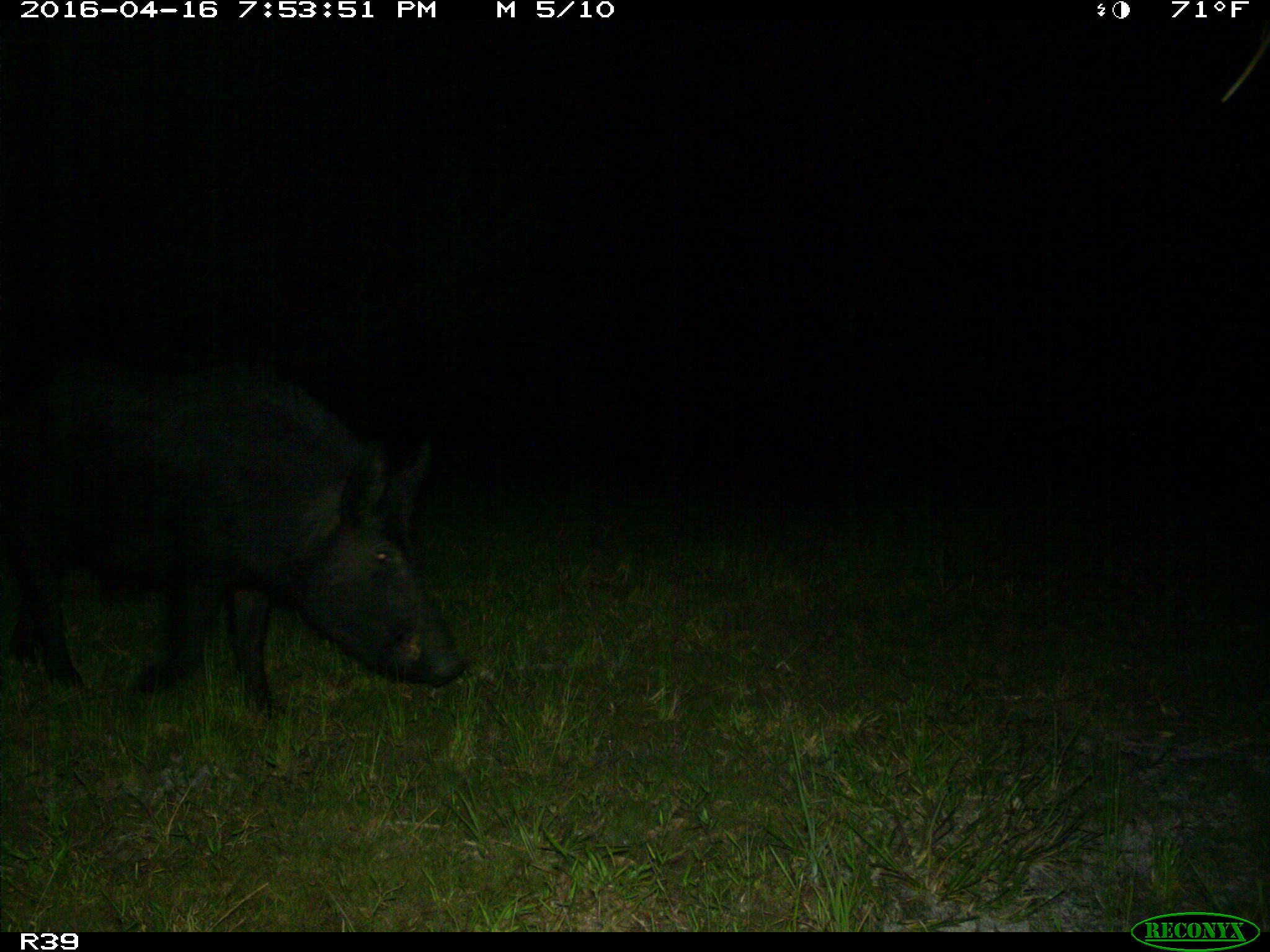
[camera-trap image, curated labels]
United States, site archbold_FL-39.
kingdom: Animalia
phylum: Chordata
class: Mammalia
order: Artiodactyla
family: Suidae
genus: Sus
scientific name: Sus scrofa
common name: wild boar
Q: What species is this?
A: Sus scrofa (wild boar).